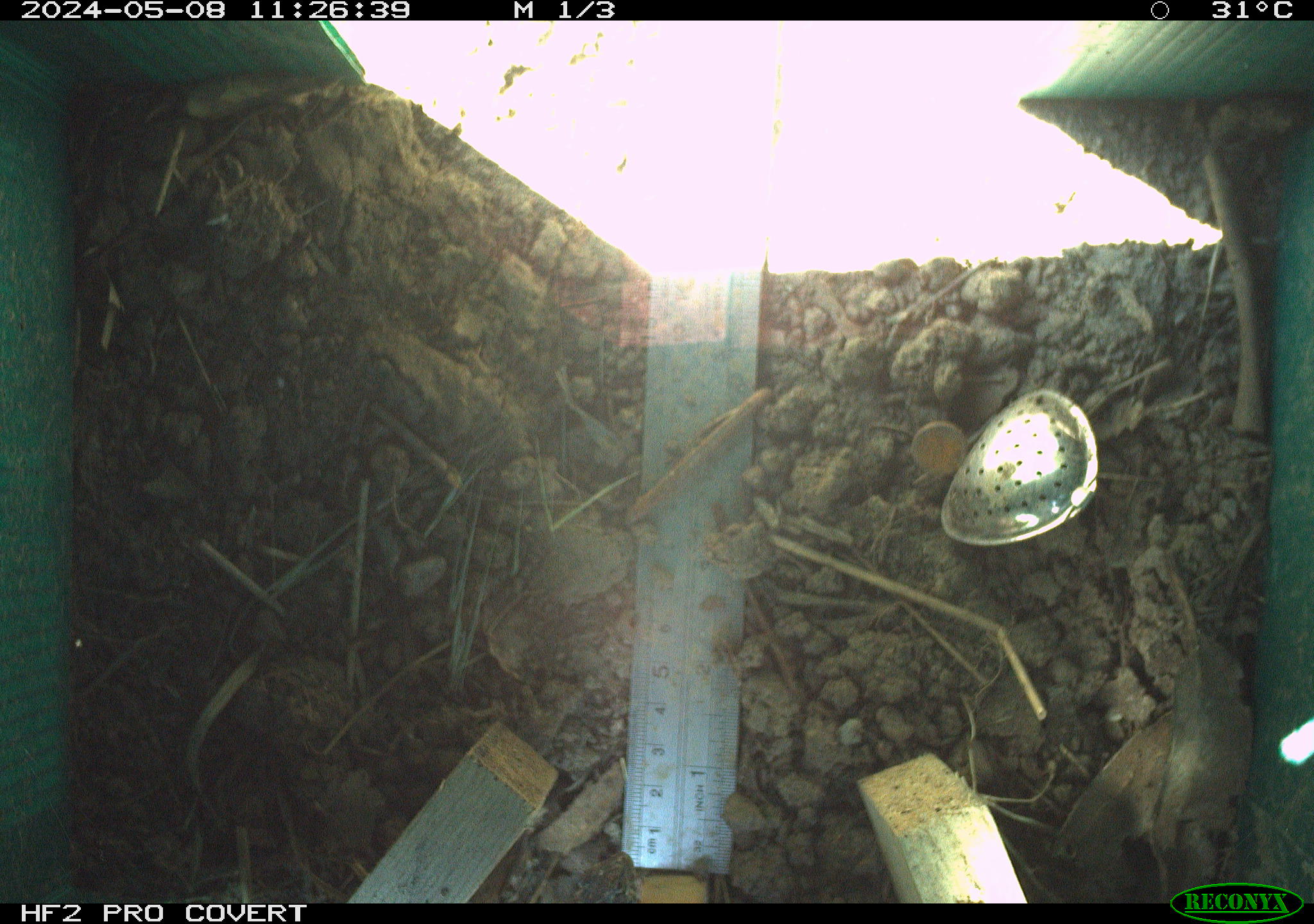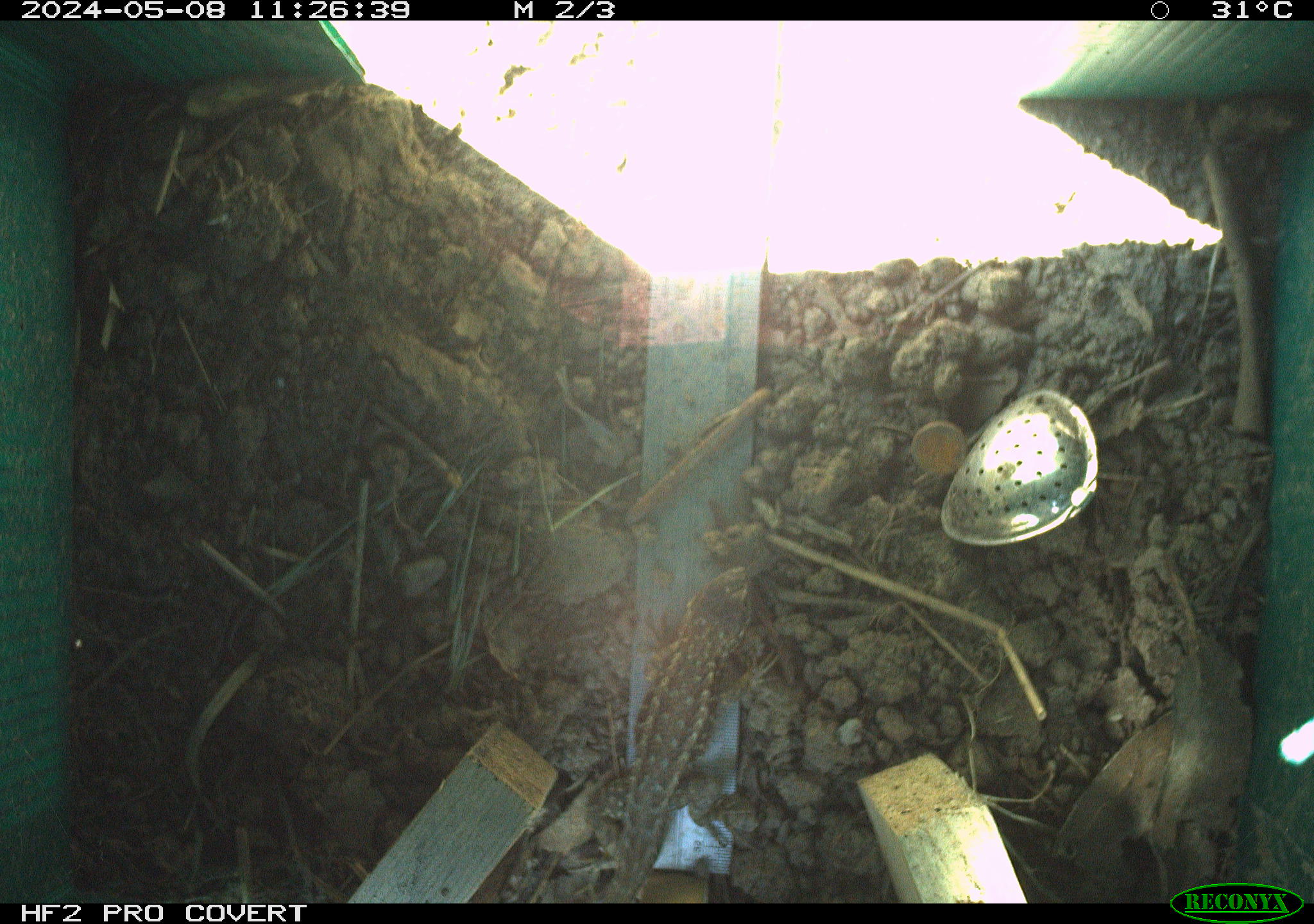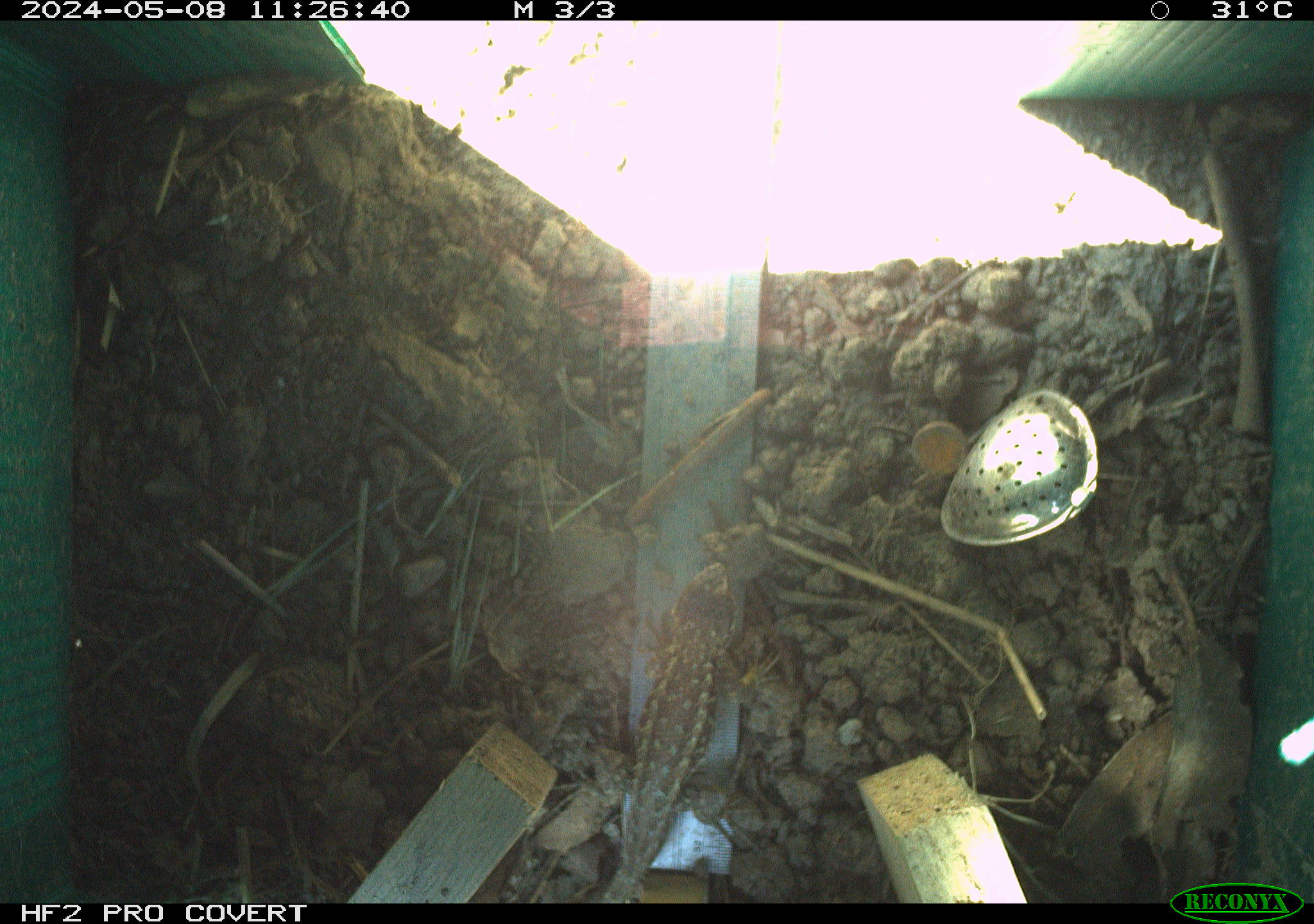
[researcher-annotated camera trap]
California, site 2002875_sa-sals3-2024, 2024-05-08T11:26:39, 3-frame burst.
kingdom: Animalia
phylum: Chordata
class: Reptilia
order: Squamata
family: Phrynosomatidae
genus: Sceloporus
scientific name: Sceloporus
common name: spiny lizards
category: sceloporus species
Sceloporus species (spiny lizards) (Sceloporus).